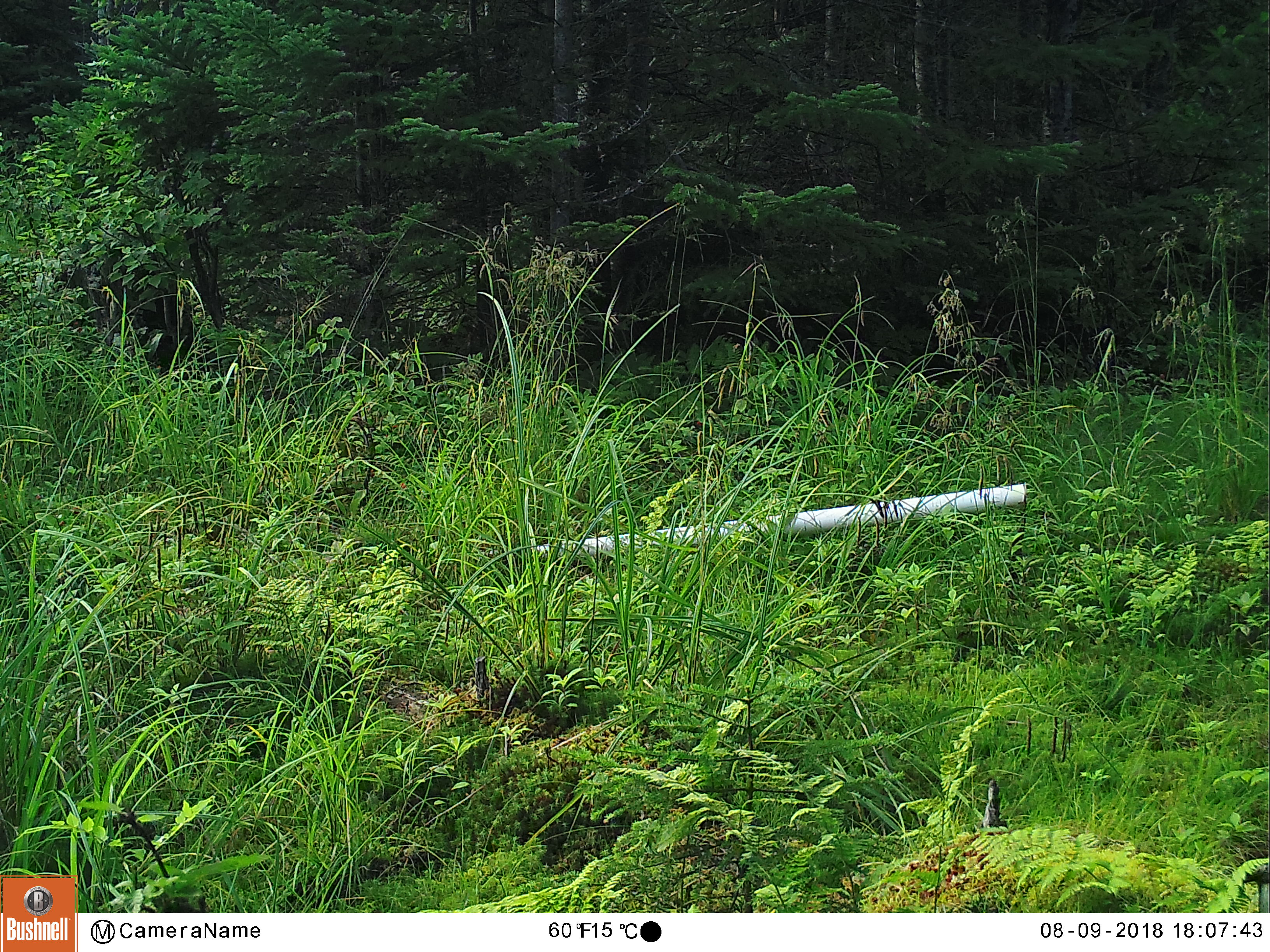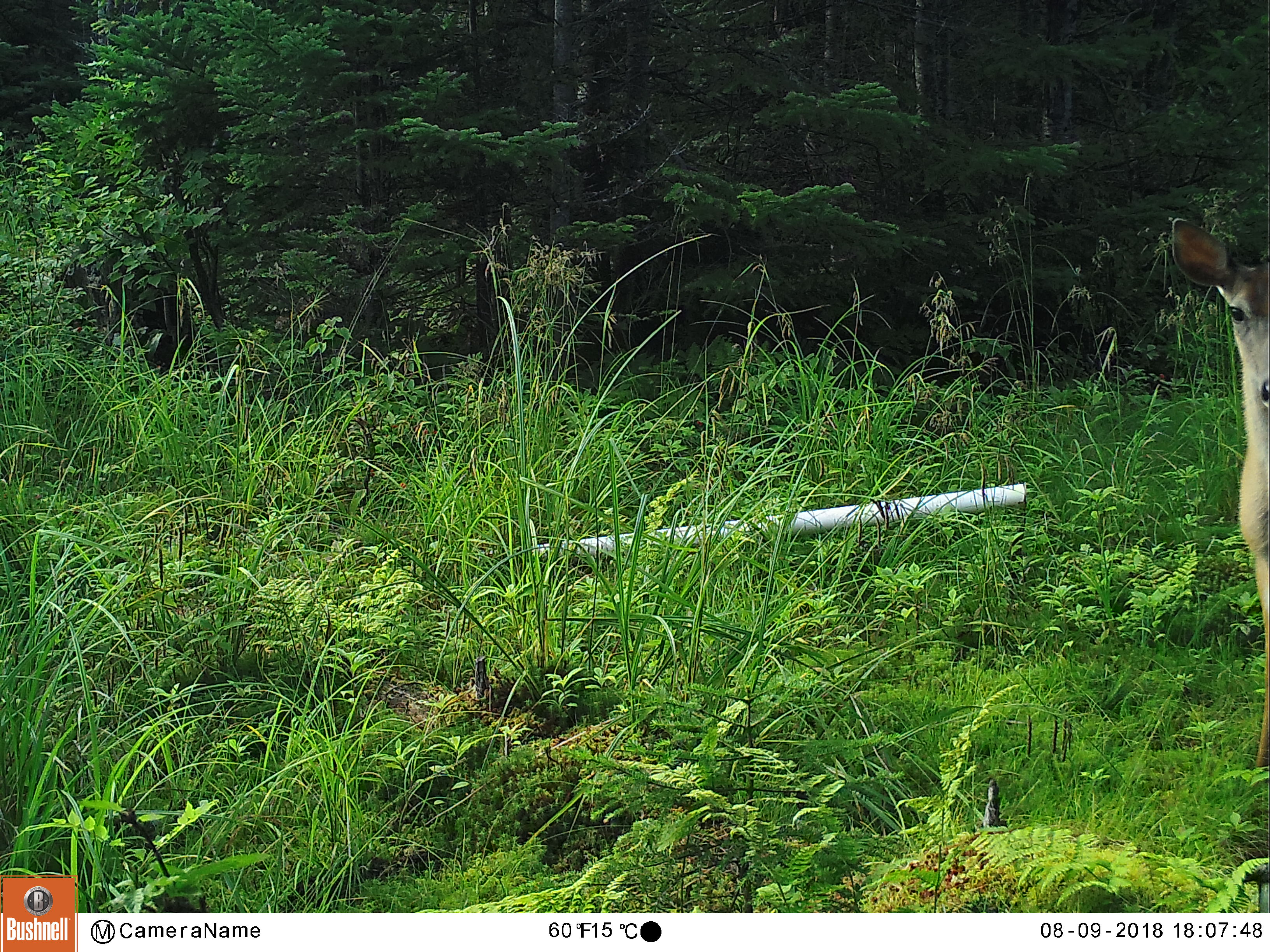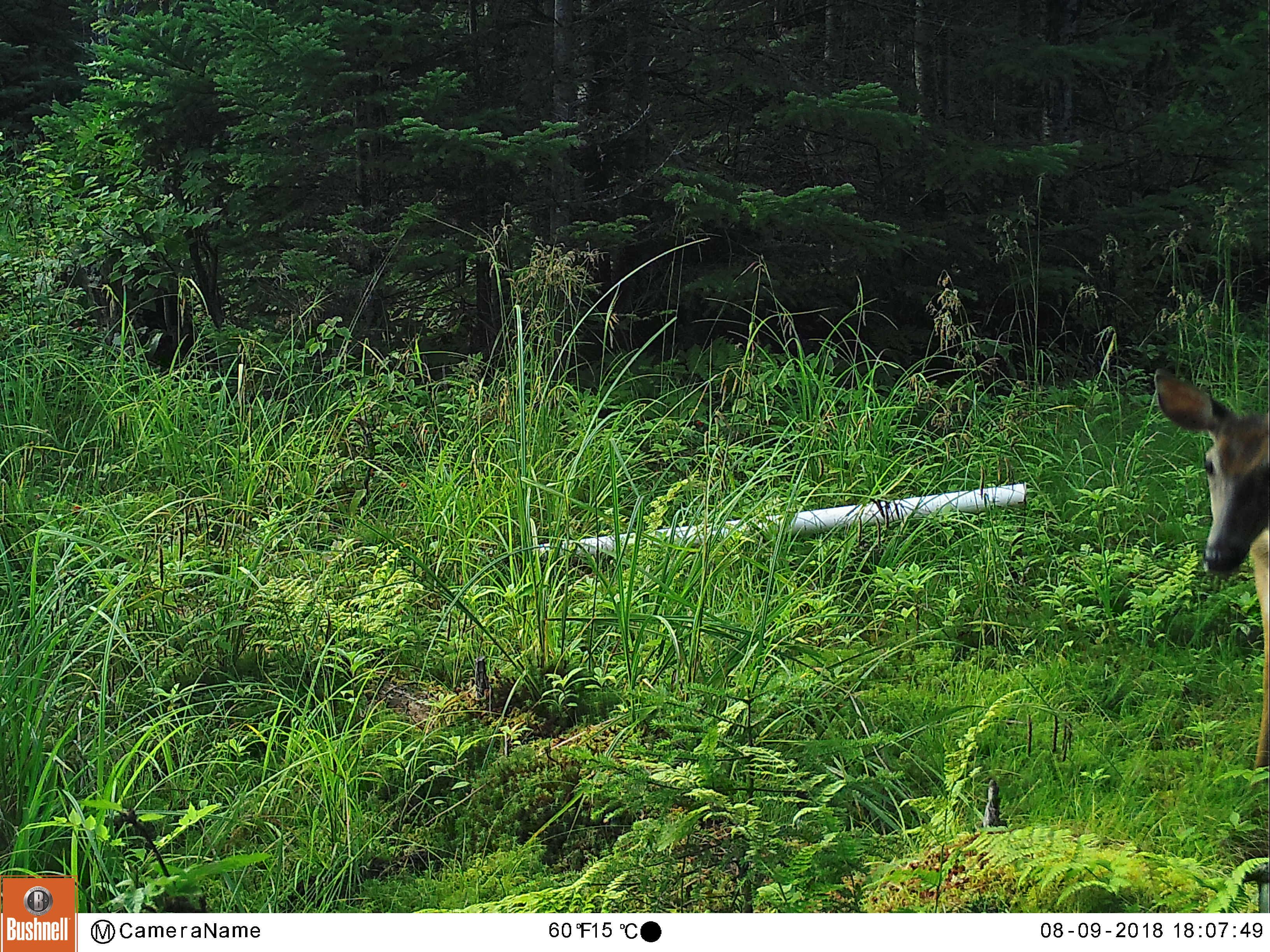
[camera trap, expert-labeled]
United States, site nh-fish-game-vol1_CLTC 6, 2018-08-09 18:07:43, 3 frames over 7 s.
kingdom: Animalia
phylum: Chordata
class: Mammalia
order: Artiodactyla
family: Cervidae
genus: Odocoileus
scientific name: Odocoileus virginianus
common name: white-tailed deer